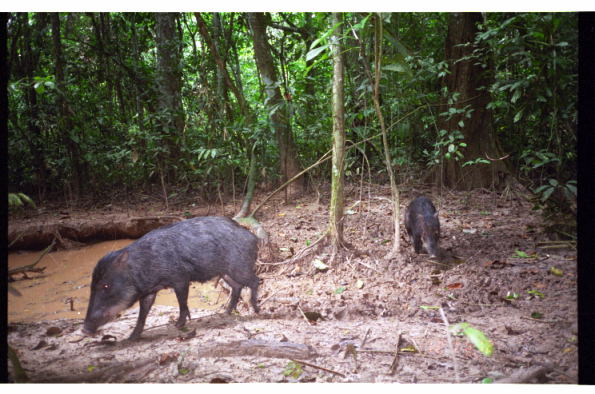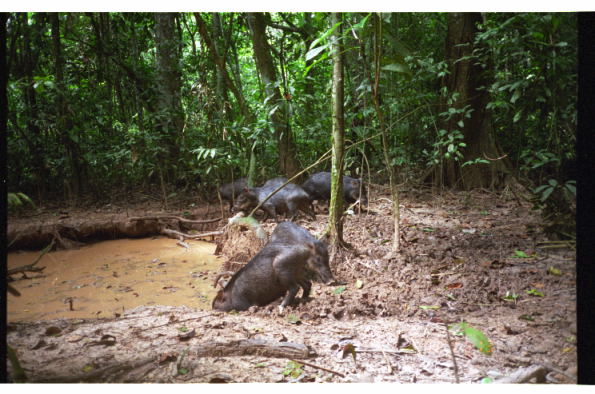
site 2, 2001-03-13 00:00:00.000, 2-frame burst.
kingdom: Animalia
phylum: Chordata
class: Mammalia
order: Artiodactyla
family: Tayassuidae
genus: Tayassu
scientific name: Tayassu pecari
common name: white-lipped peccary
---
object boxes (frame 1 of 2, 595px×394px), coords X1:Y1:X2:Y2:
tayassu pecari: 81:215:264:341; 403:195:442:260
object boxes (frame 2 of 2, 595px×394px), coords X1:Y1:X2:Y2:
tayassu pecari: 212:221:334:313; 231:241:312:313; 232:177:316:223; 301:171:368:213; 214:181:248:213